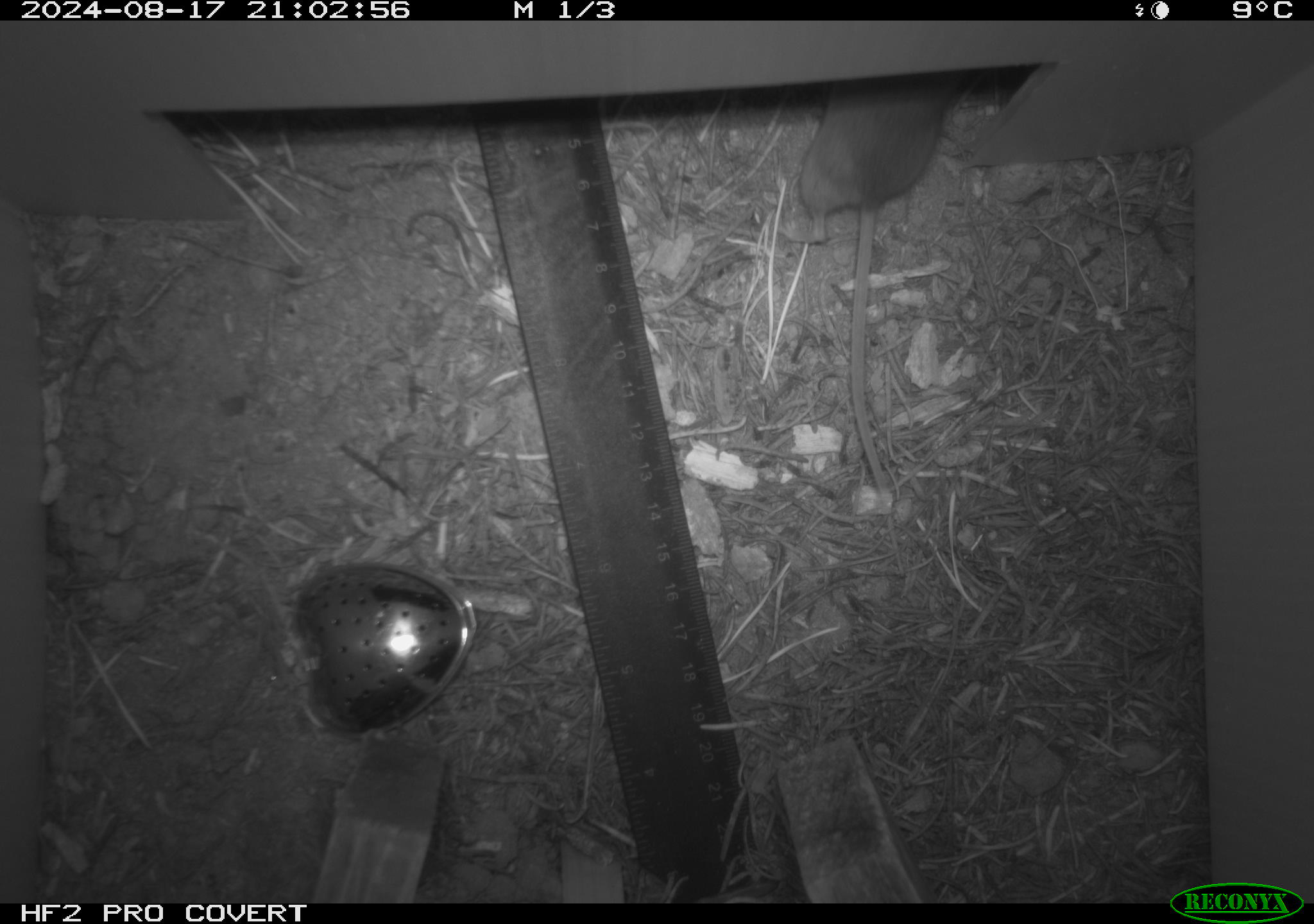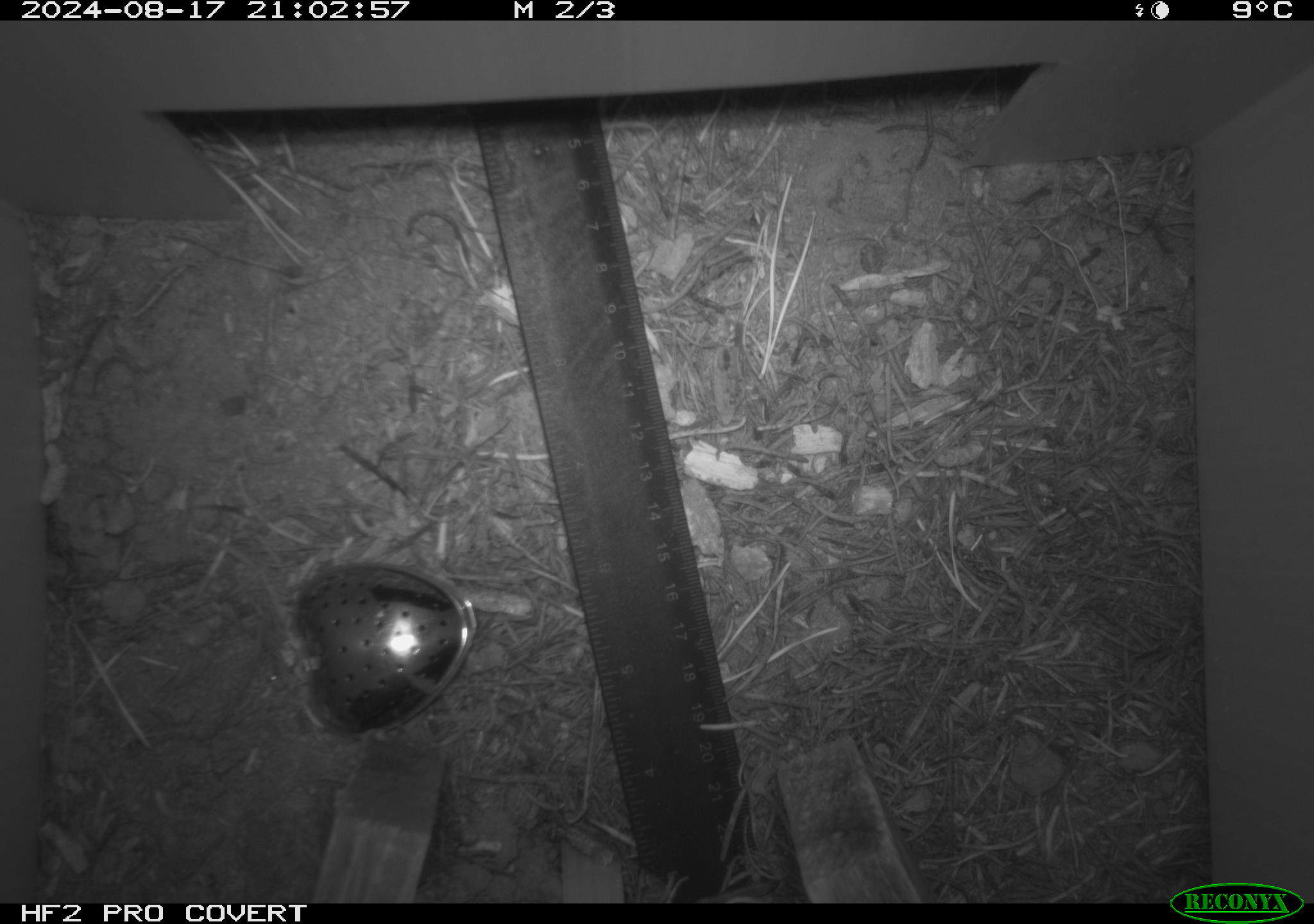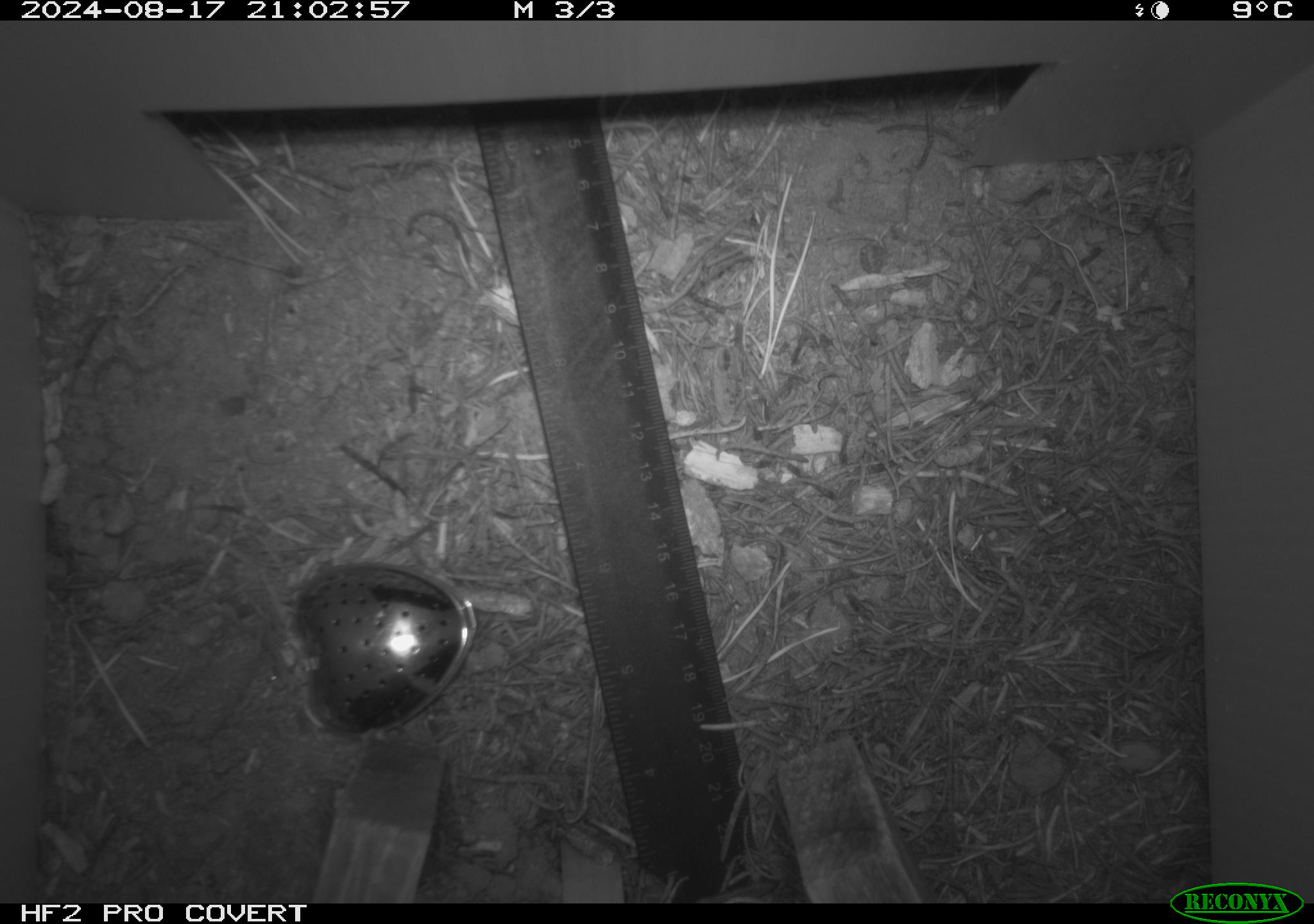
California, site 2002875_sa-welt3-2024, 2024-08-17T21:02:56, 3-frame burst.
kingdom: Animalia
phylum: Chordata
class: Mammalia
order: Rodentia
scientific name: Rodentia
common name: mouse species